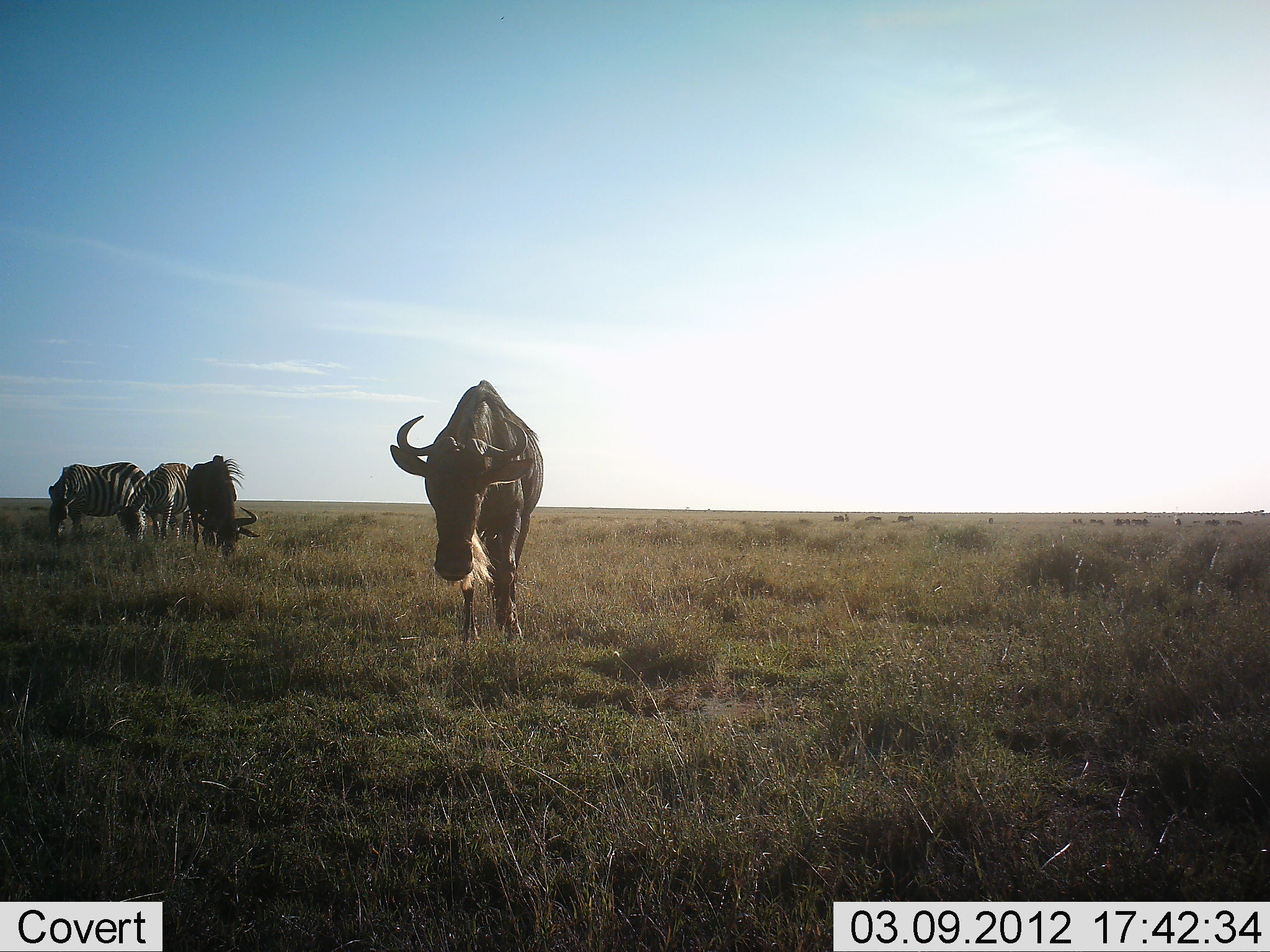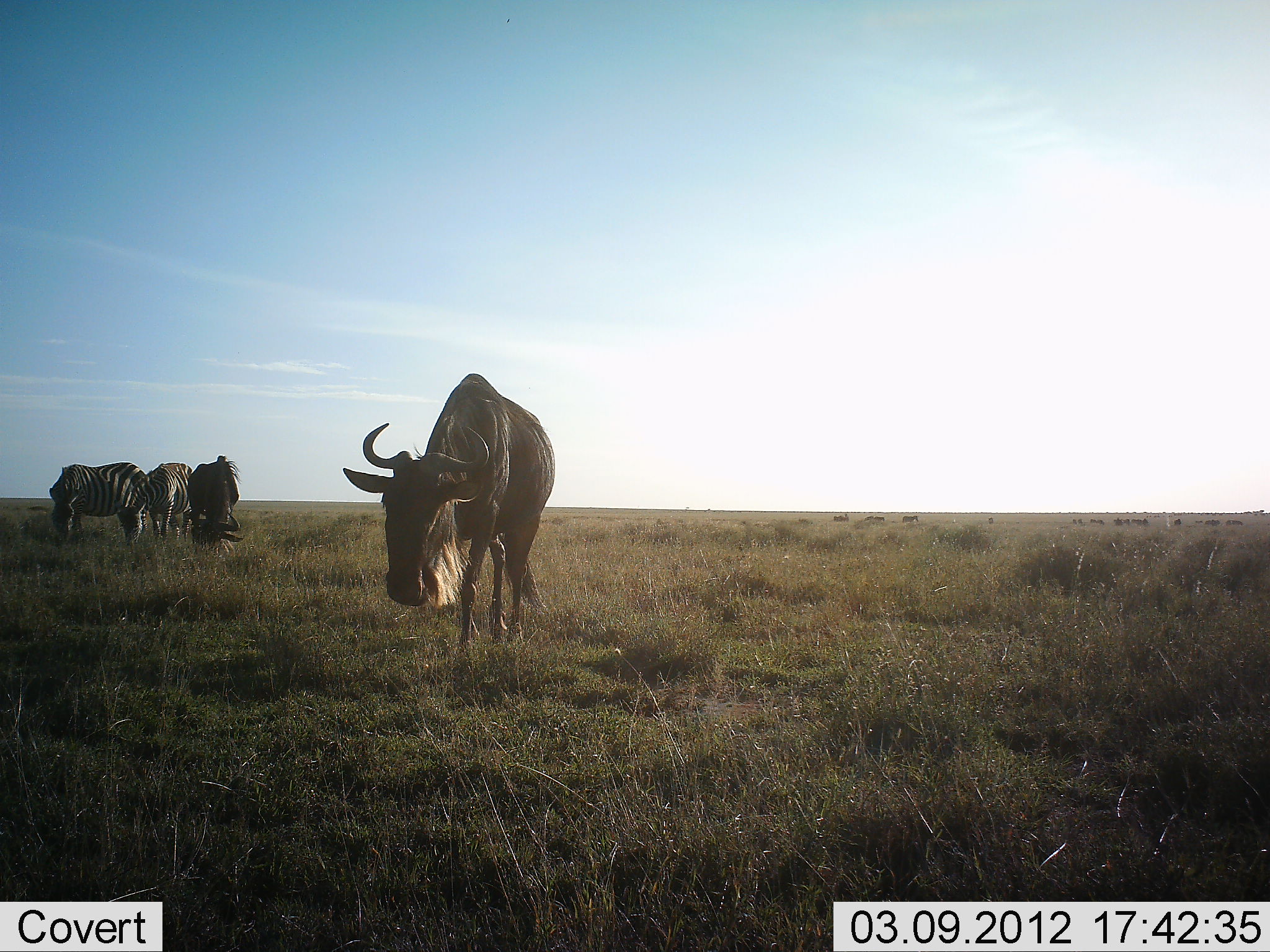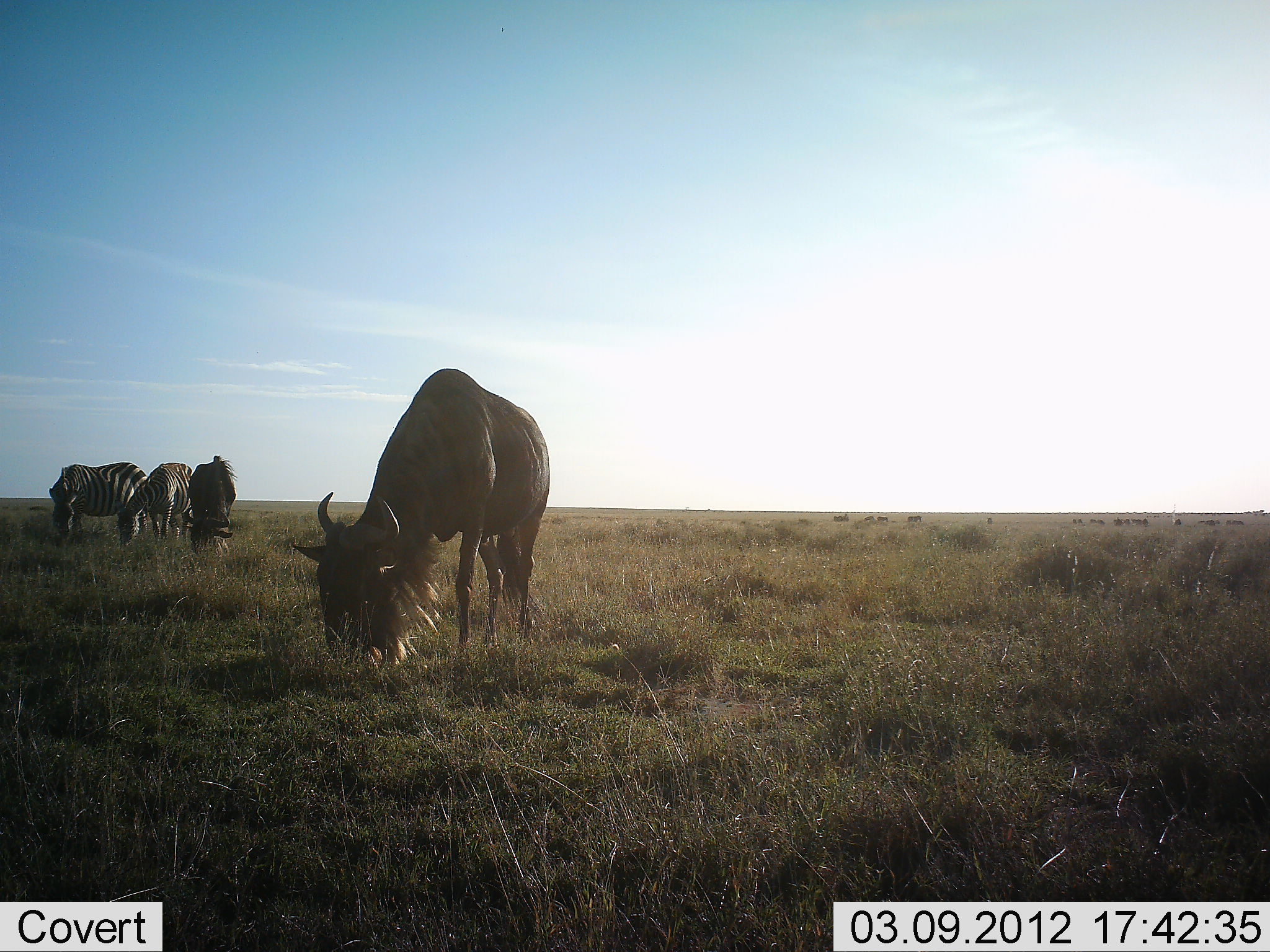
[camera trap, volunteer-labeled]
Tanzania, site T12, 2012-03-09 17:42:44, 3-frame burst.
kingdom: Animalia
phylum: Chordata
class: Mammalia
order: Artiodactyla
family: Bovidae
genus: Connochaetes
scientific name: Connochaetes taurinus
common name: blue wildebeest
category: wildebeest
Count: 2.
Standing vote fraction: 28%.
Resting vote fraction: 0%.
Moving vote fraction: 39%.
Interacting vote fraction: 0%.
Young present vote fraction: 0%.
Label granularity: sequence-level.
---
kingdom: Animalia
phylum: Chordata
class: Mammalia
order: Perissodactyla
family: Equidae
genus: Equus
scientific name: Equus quagga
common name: plains zebra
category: zebra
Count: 2.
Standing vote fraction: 33%.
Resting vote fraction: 0%.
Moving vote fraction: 0%.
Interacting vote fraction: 0%.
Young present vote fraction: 0%.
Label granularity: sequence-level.